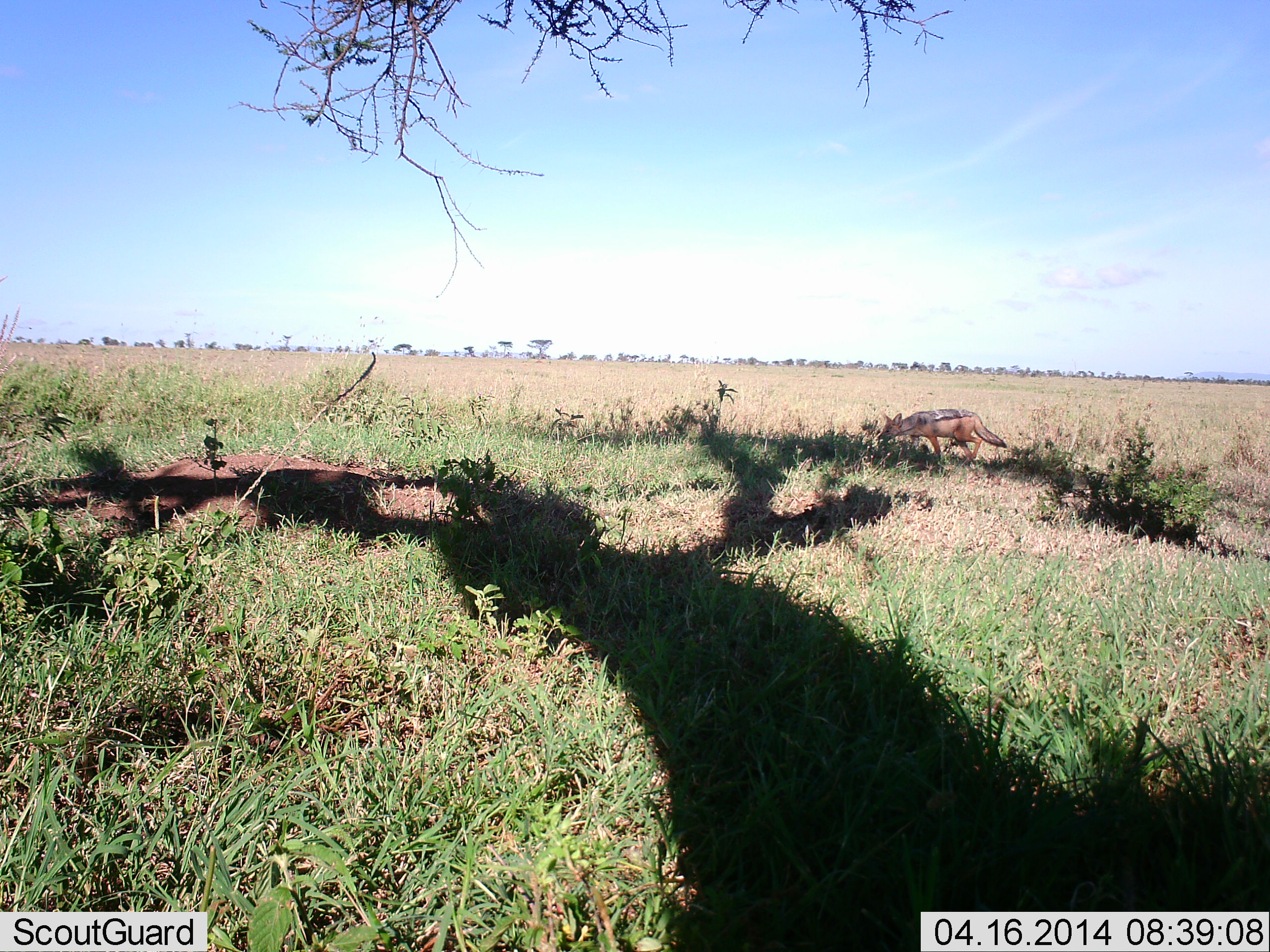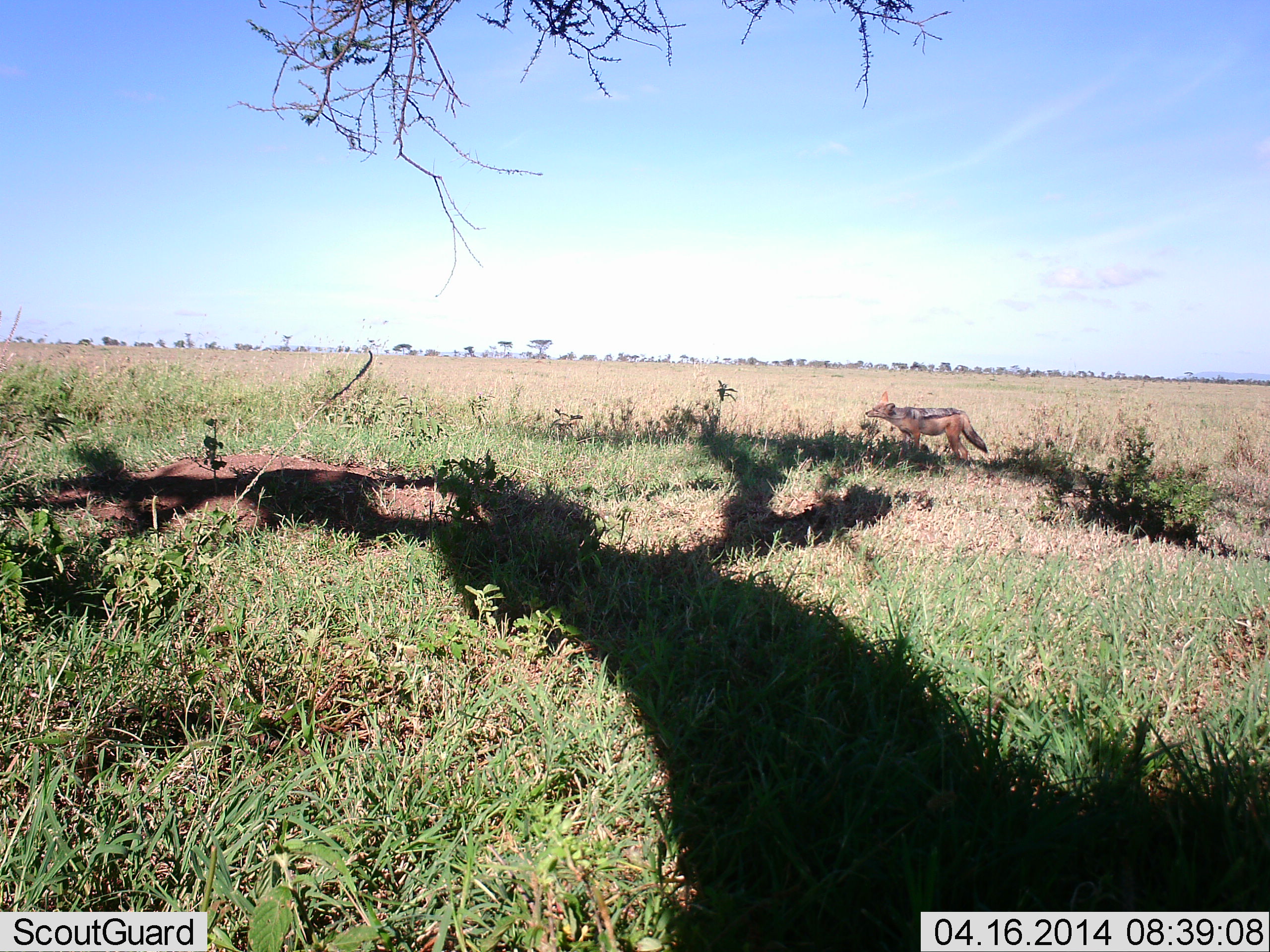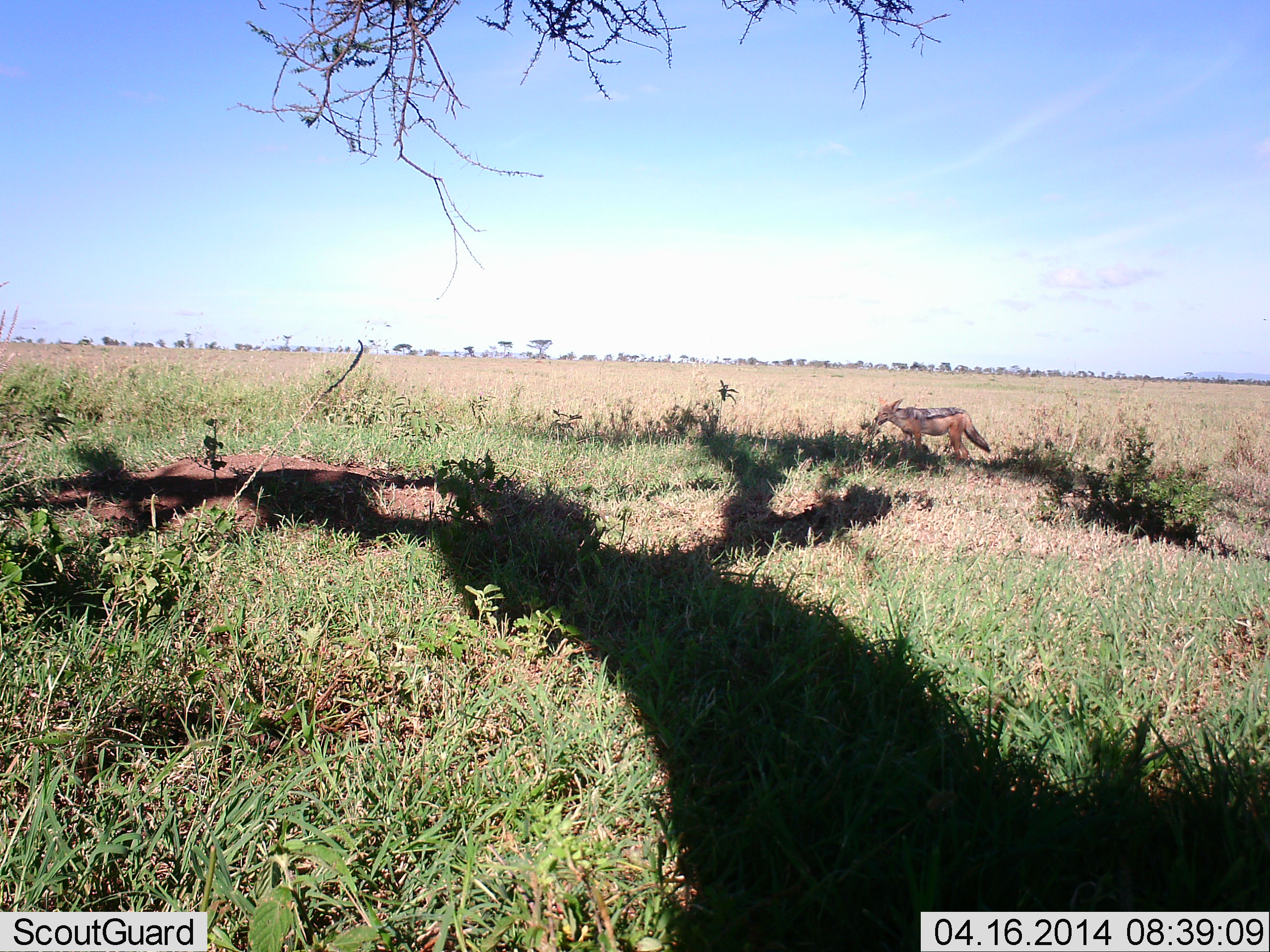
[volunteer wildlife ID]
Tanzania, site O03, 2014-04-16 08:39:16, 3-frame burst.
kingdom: Animalia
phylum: Chordata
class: Mammalia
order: Carnivora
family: Canidae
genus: Lupulella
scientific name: Lupulella mesomelas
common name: black-backed jackal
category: jackal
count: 1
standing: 90%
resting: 0%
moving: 10%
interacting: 0%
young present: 0%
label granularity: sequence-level